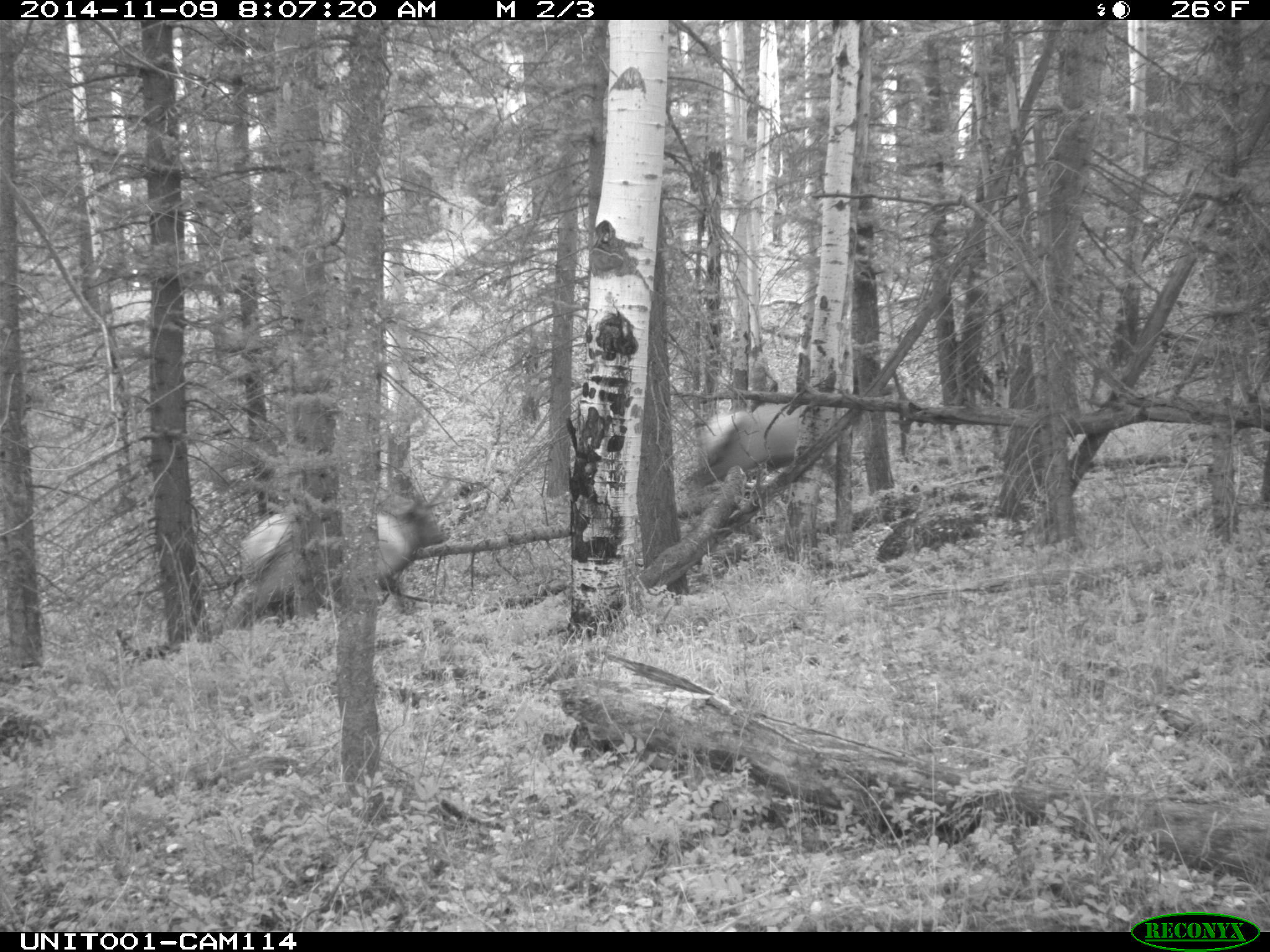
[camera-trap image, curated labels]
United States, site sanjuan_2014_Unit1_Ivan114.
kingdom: Animalia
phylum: Chordata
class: Mammalia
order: Artiodactyla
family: Cervidae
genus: Cervus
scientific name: Cervus elaphus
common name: red deer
Cervus elaphus (red deer).